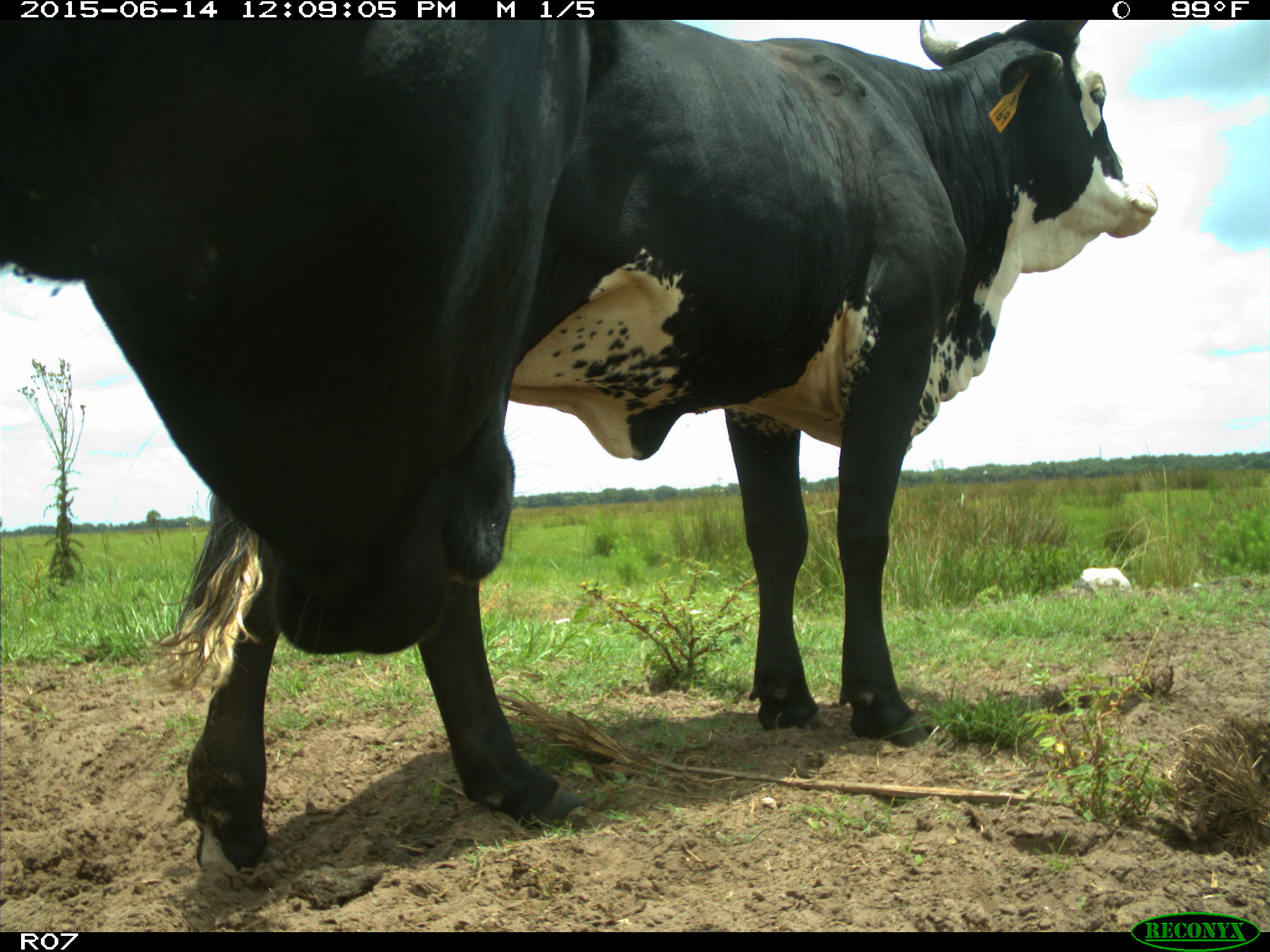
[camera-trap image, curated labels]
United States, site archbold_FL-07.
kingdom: Animalia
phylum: Chordata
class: Mammalia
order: Artiodactyla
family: Bovidae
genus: Bos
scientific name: Bos taurus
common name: domestic cow